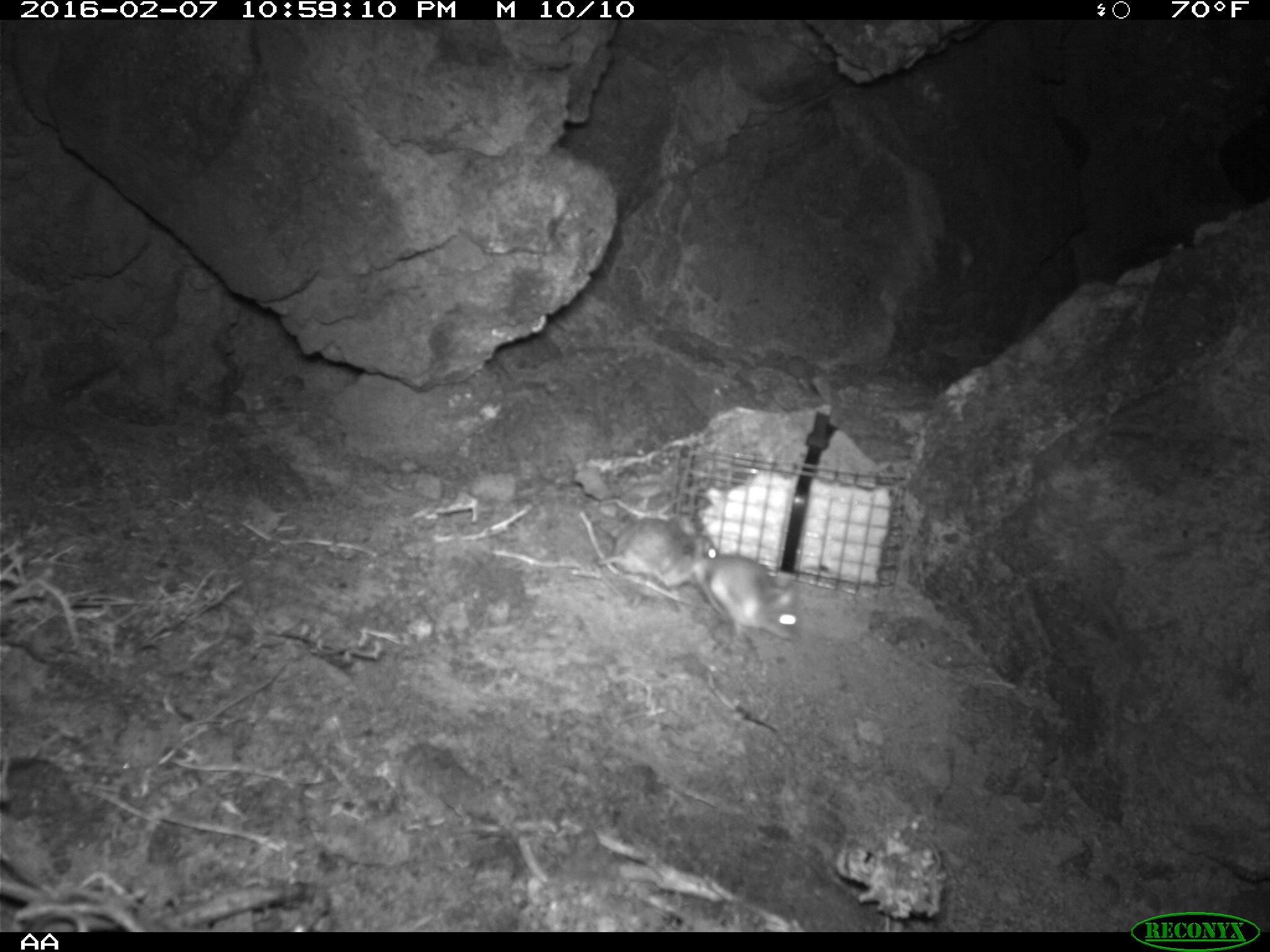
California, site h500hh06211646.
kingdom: Animalia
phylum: Chordata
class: Mammalia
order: Rodentia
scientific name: Rodentia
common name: rodent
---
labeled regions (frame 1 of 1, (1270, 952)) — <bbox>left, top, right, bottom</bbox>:
rodent: <bbox>592, 513, 717, 604</bbox>; <bbox>703, 552, 804, 640</bbox>